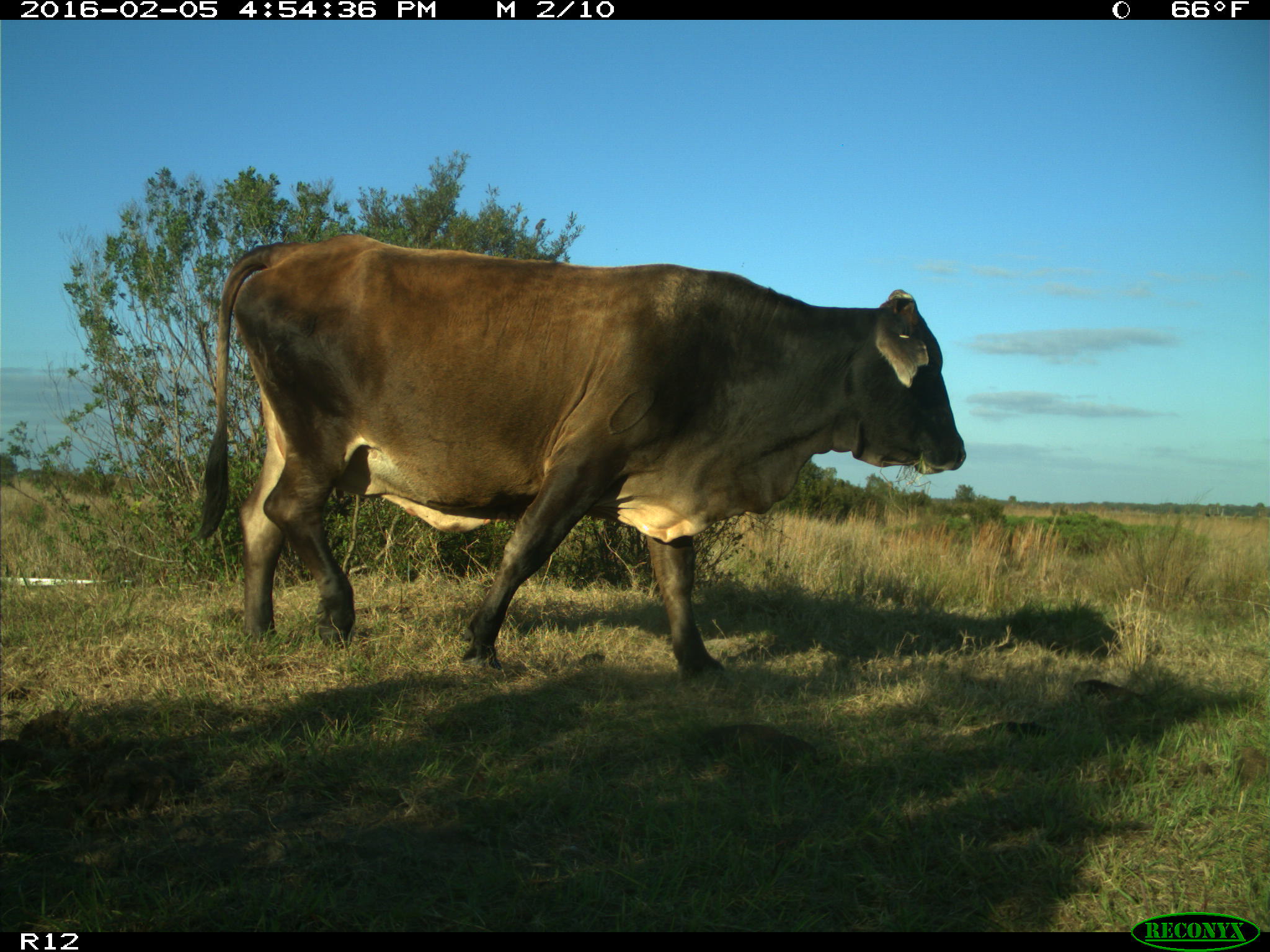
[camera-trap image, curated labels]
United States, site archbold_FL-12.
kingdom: Animalia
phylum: Chordata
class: Mammalia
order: Artiodactyla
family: Bovidae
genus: Bos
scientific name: Bos taurus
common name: domestic cow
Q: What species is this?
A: Bos taurus (domestic cow).